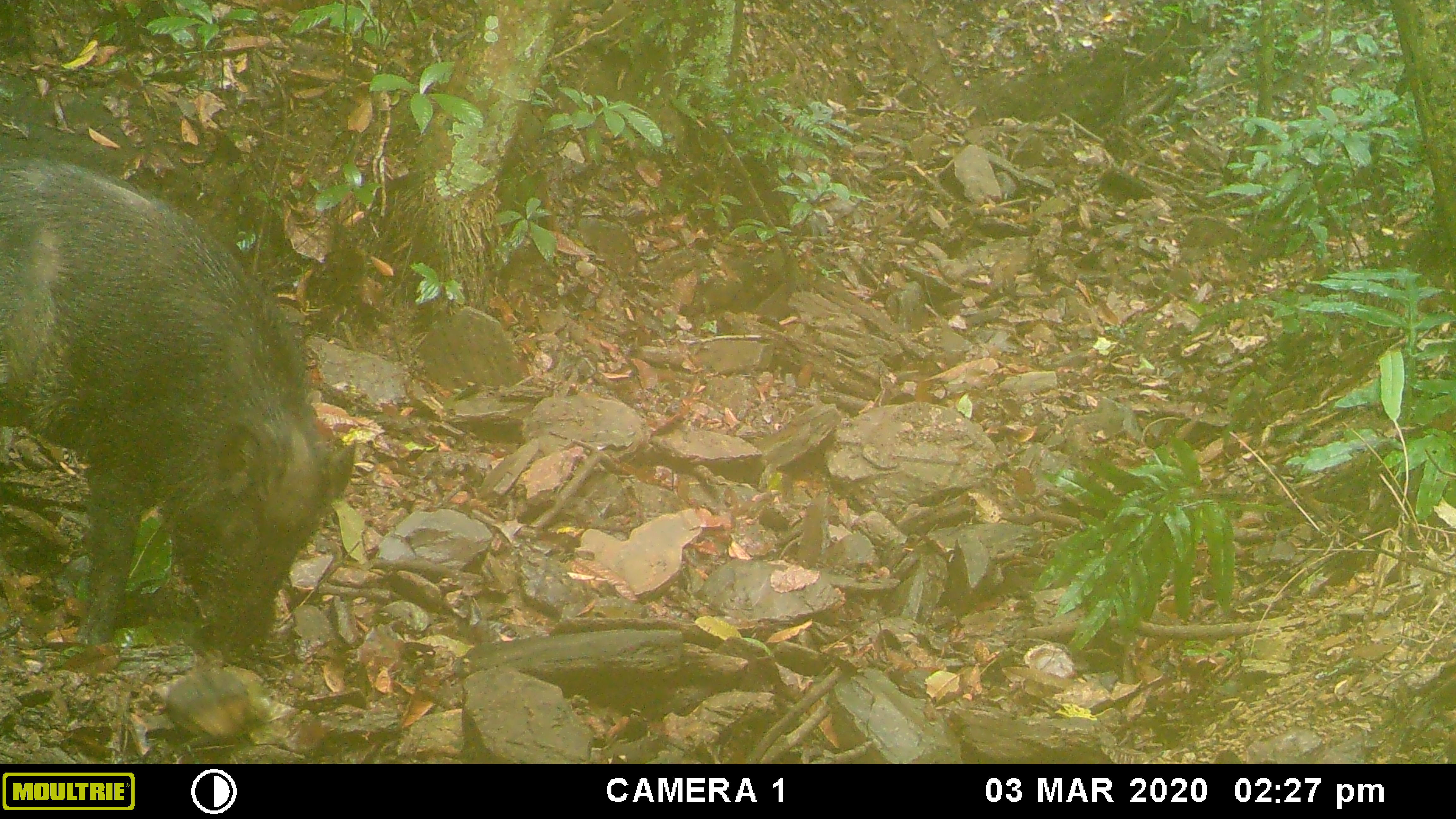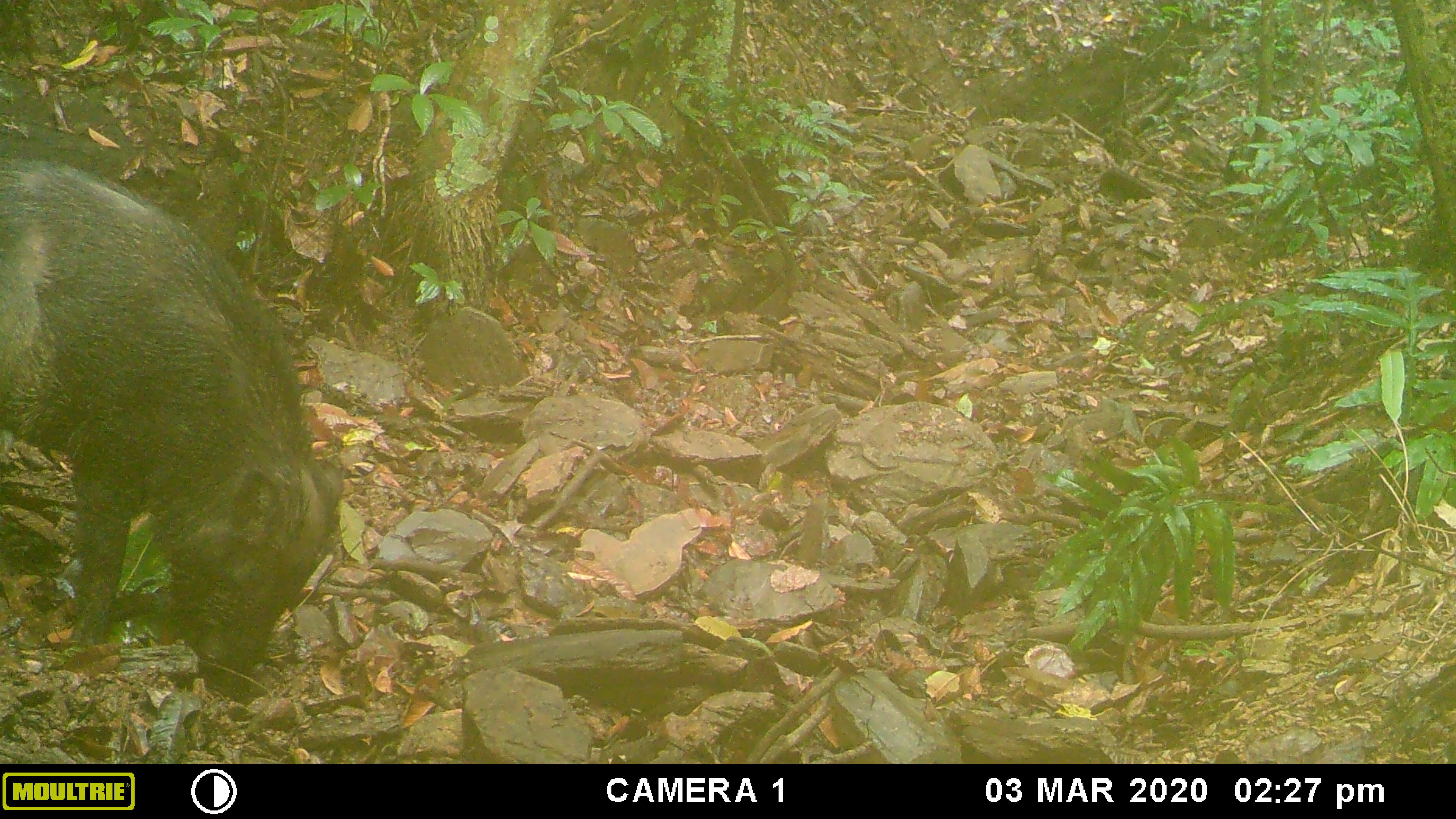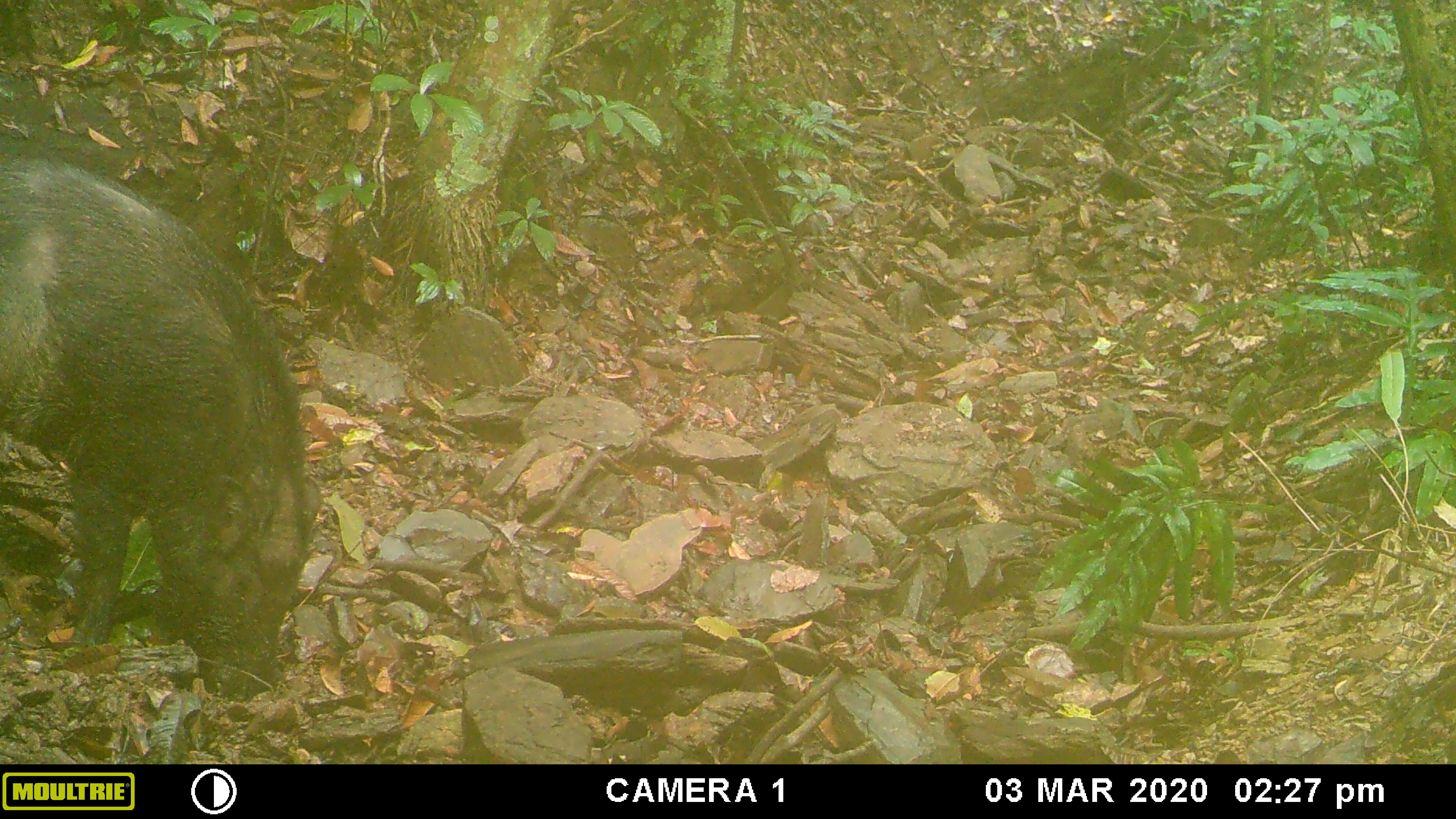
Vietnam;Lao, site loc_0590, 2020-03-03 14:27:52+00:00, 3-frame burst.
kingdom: Animalia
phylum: Chordata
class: Mammalia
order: Artiodactyla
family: Suidae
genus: Sus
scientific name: Sus scrofa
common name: eurasian wild pig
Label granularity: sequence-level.